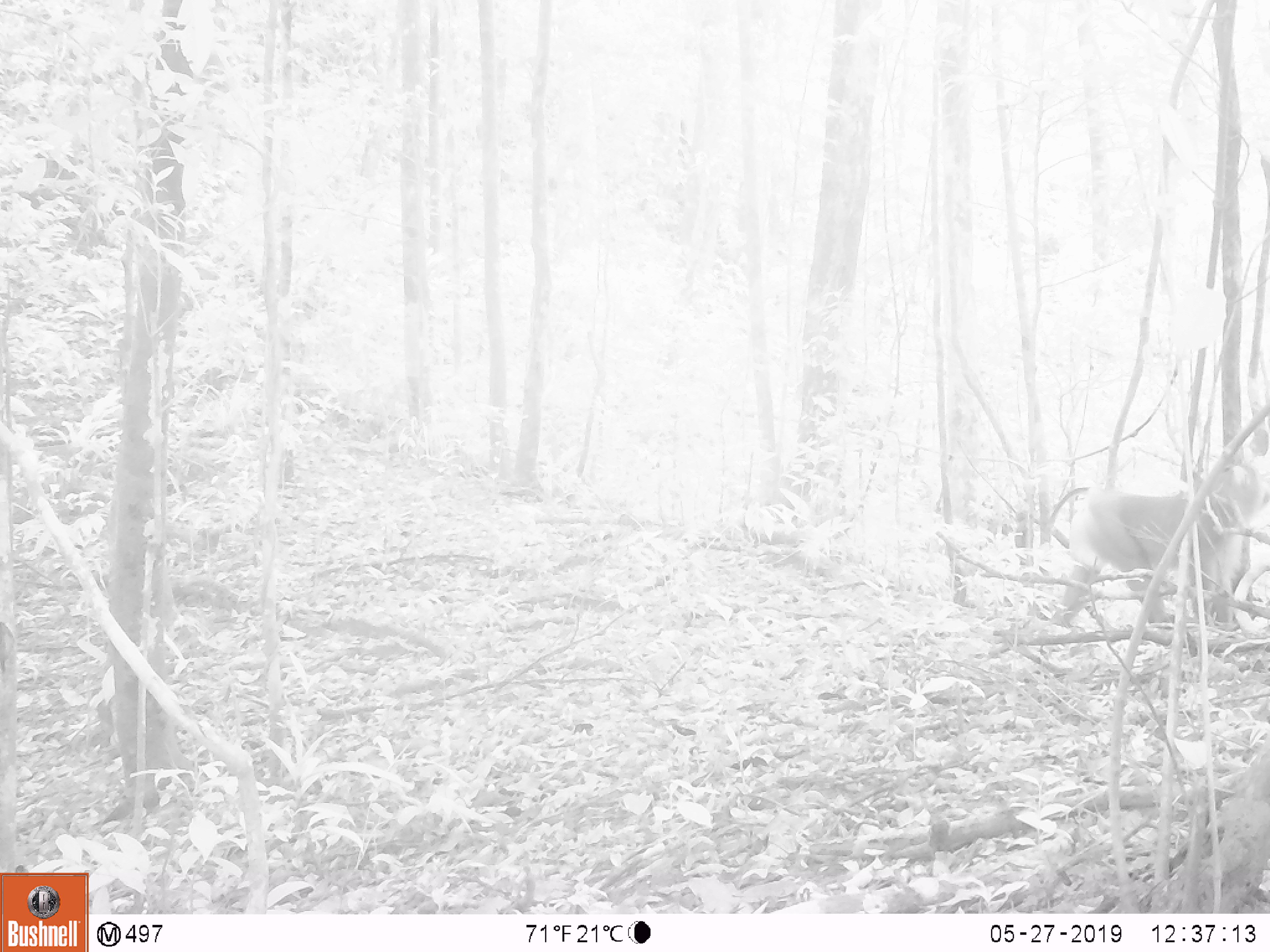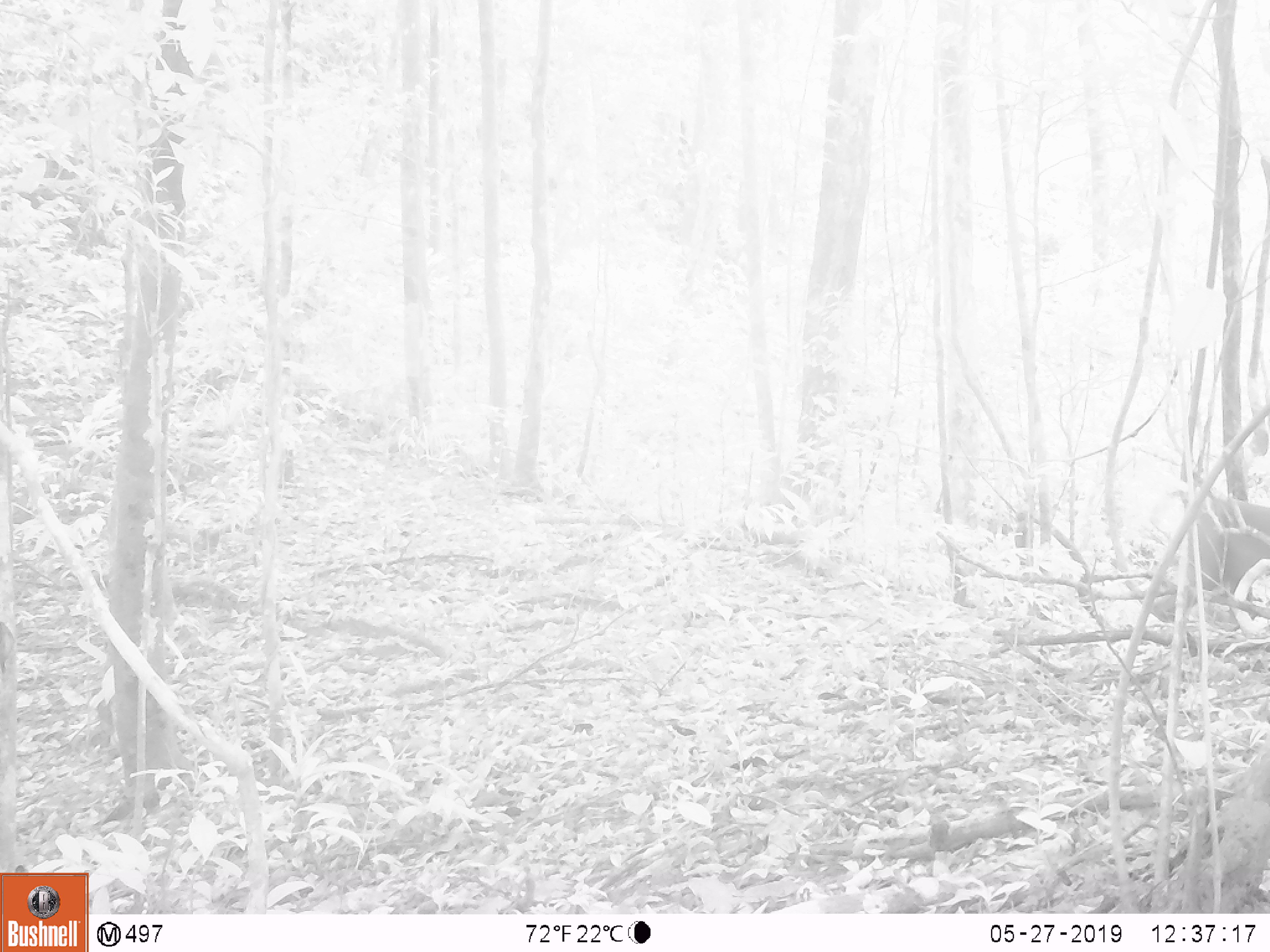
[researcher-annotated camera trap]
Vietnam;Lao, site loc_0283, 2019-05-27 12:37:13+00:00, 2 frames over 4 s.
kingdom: Animalia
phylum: Chordata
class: Mammalia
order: Primates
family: Cercopithecidae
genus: Macaca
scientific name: Macaca nemestrina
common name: pig-tailed macaque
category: pig tailed macaque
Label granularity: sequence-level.